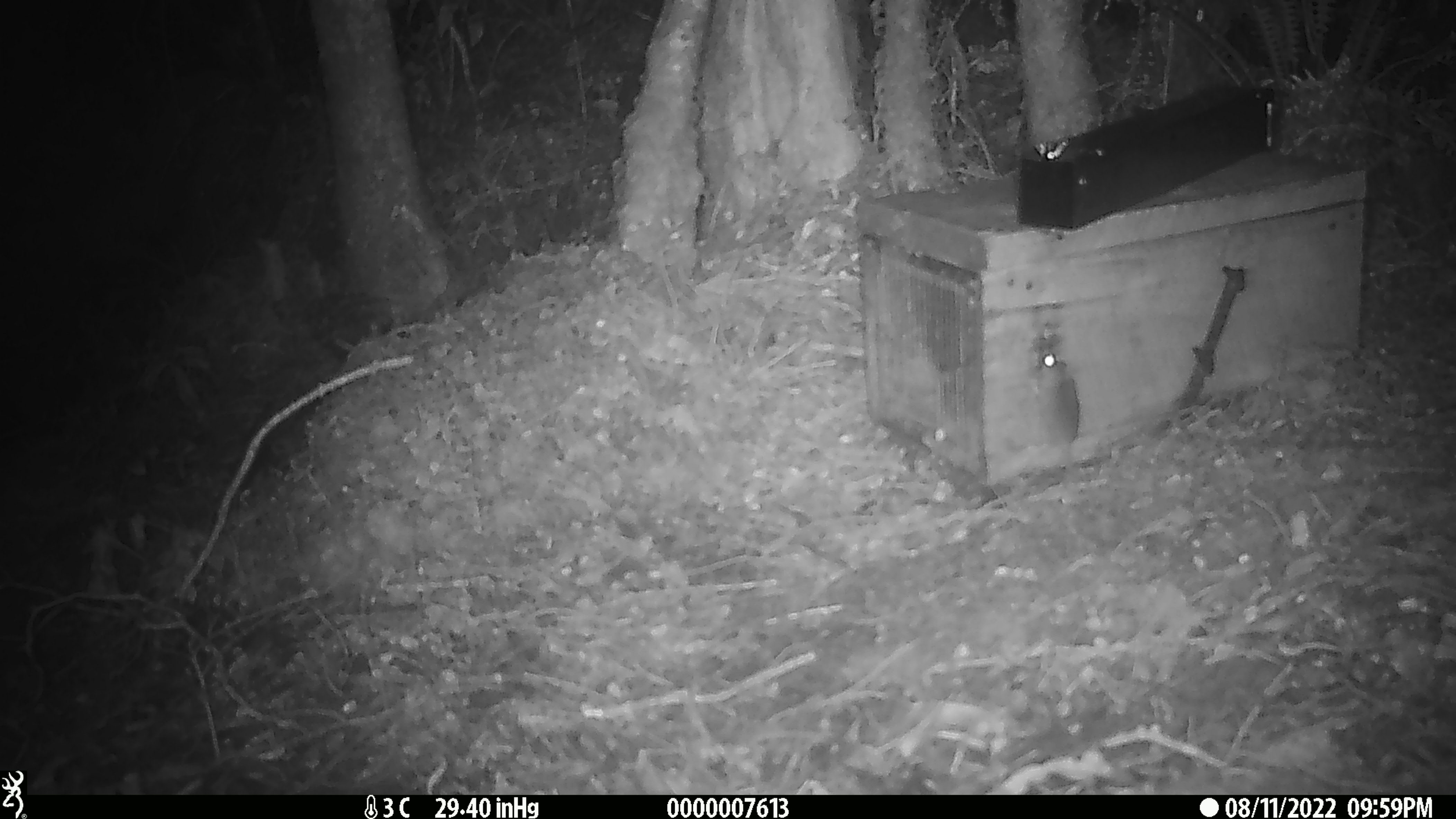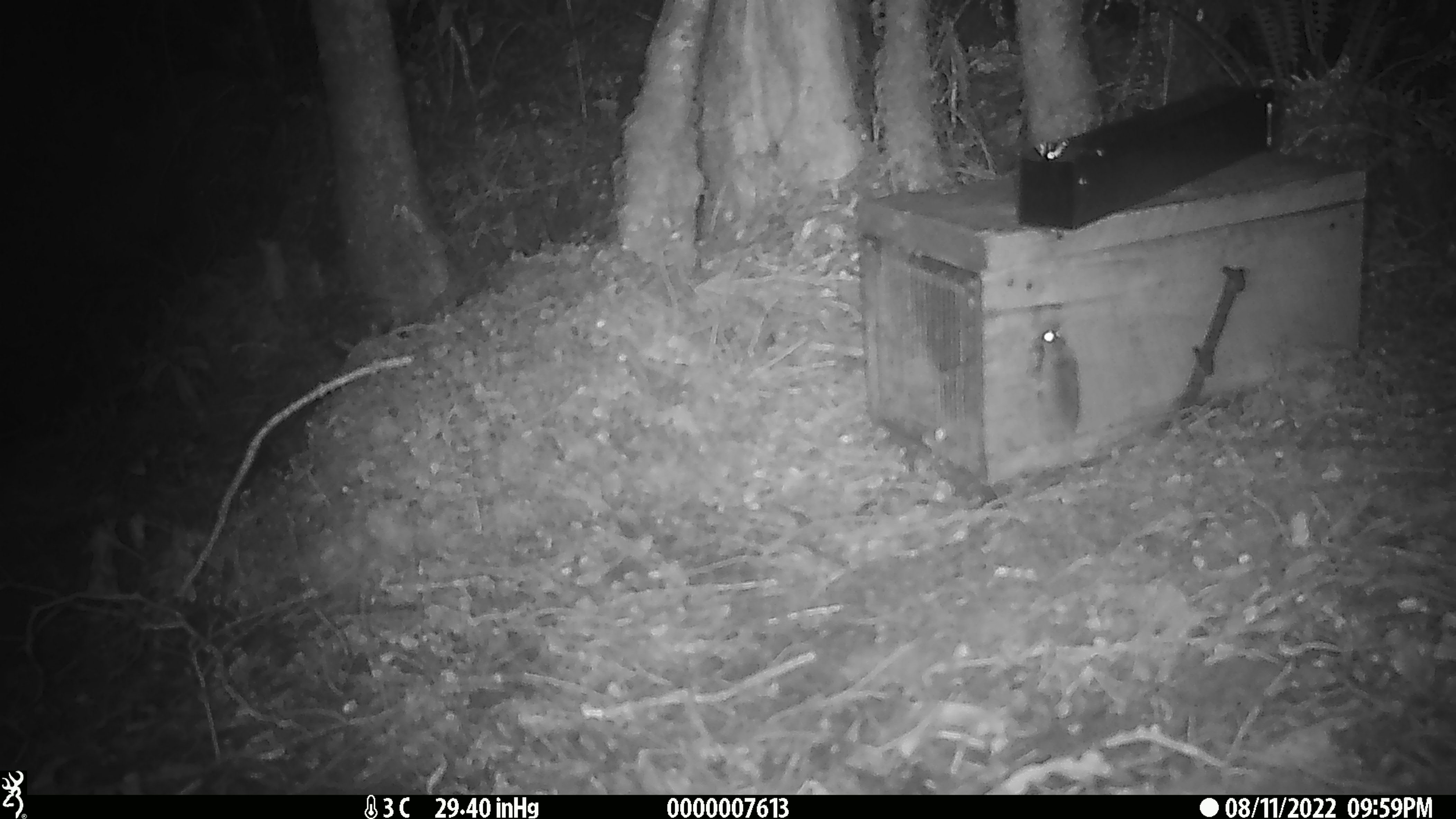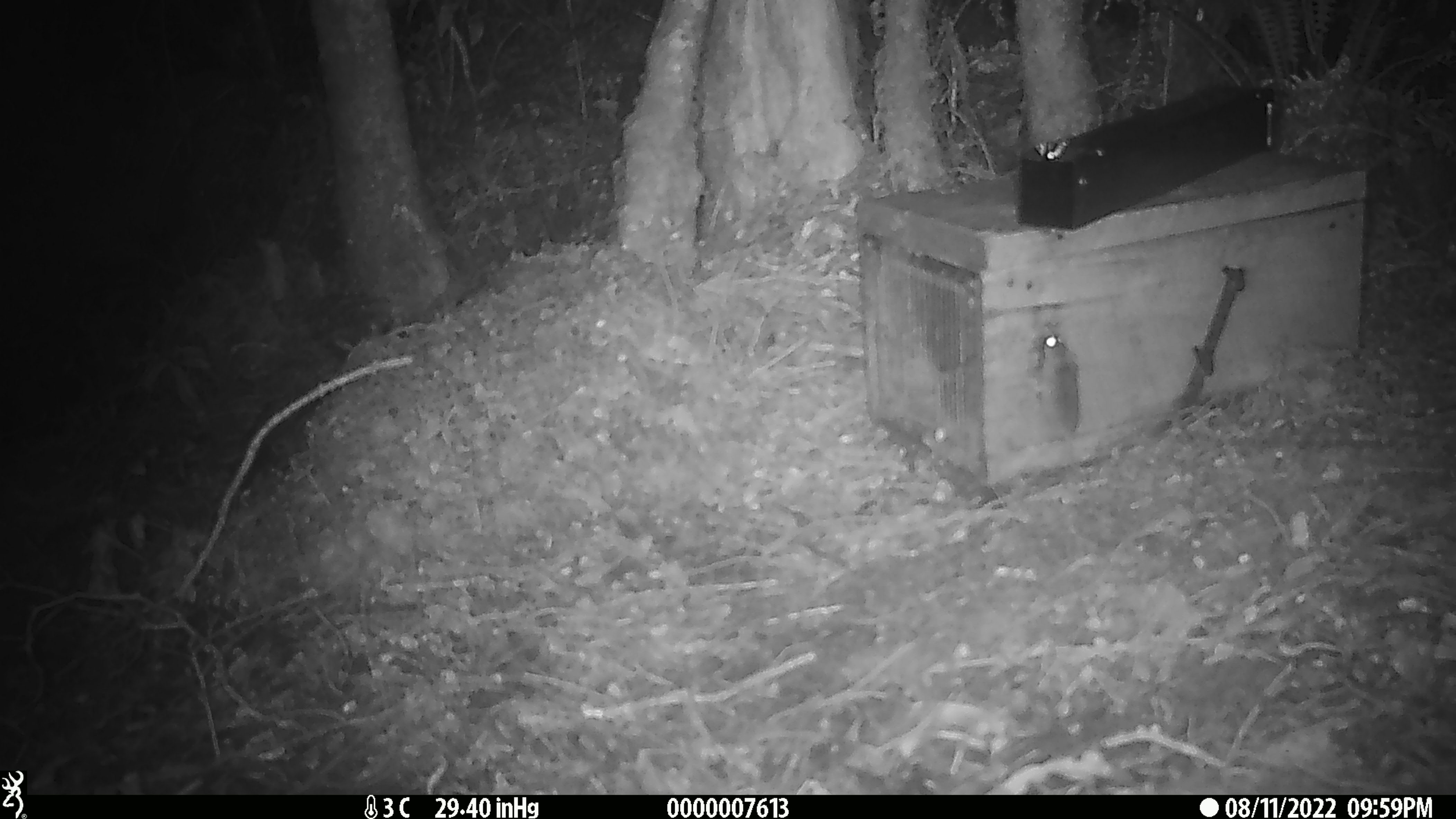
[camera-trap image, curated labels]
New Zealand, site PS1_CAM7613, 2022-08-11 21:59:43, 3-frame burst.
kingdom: Animalia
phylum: Chordata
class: Mammalia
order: Rodentia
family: Muridae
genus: Mus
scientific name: Mus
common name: mouse